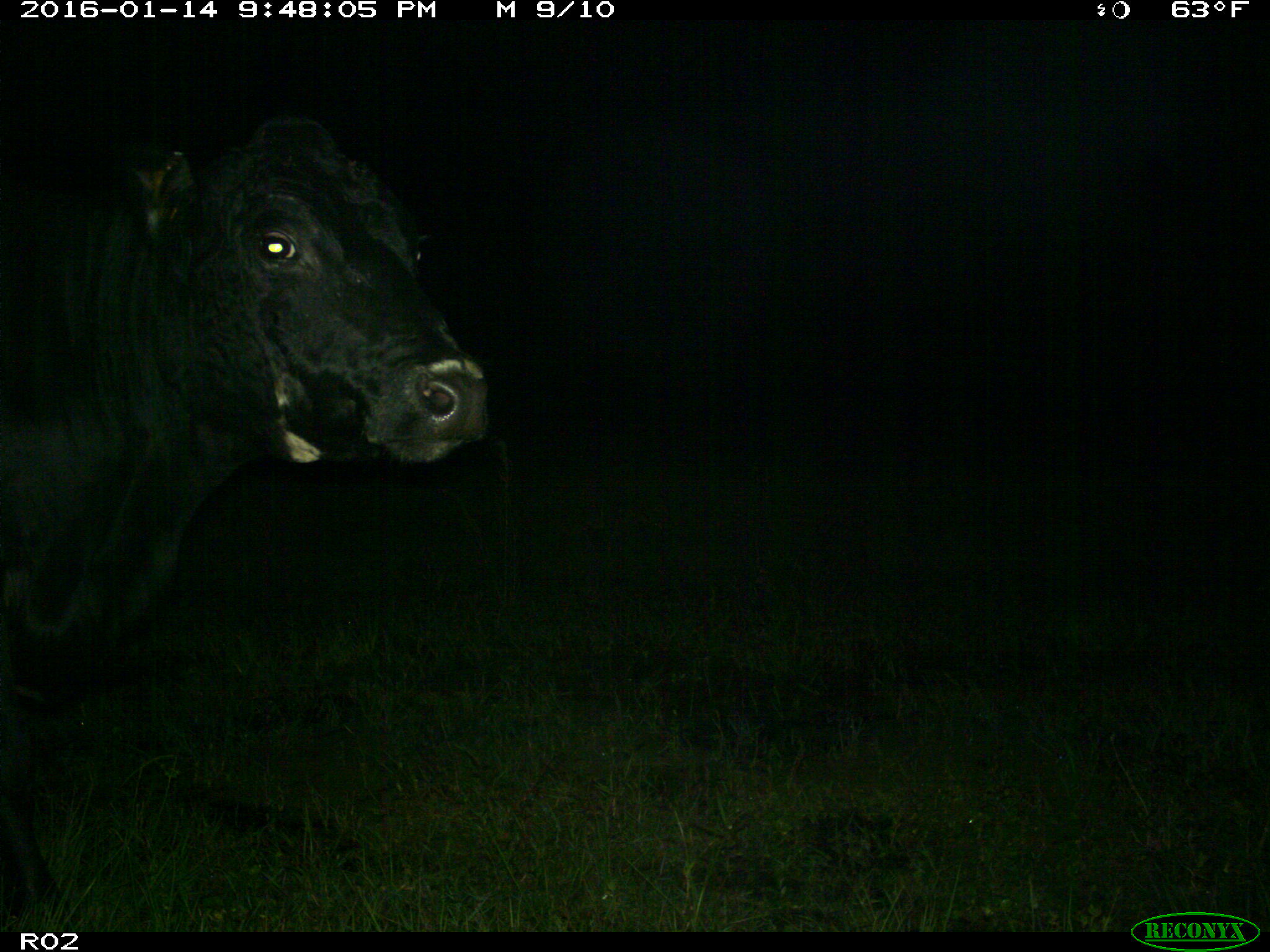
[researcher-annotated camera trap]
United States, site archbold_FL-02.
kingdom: Animalia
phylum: Chordata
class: Mammalia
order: Artiodactyla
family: Bovidae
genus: Bos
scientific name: Bos taurus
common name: domestic cow